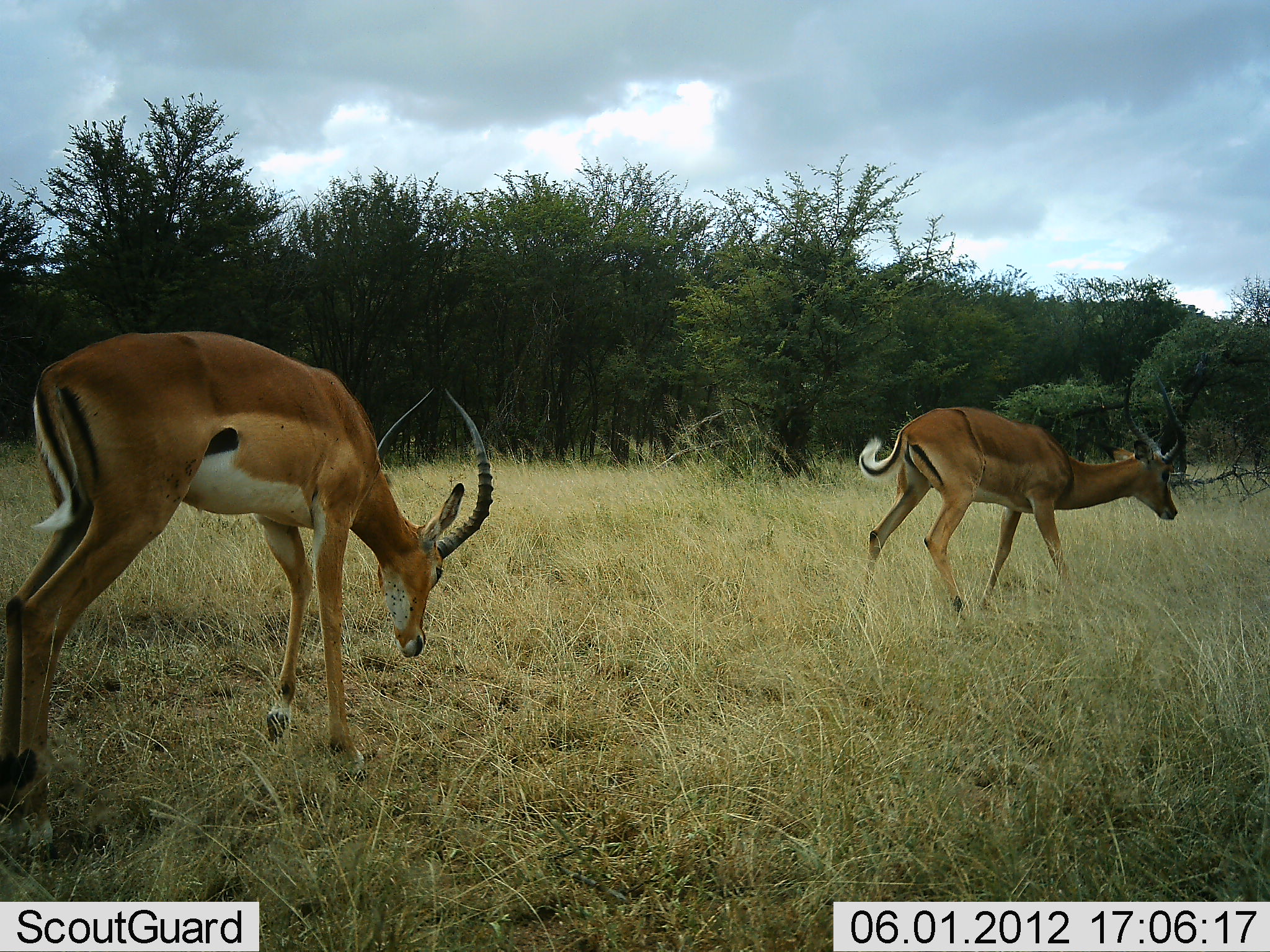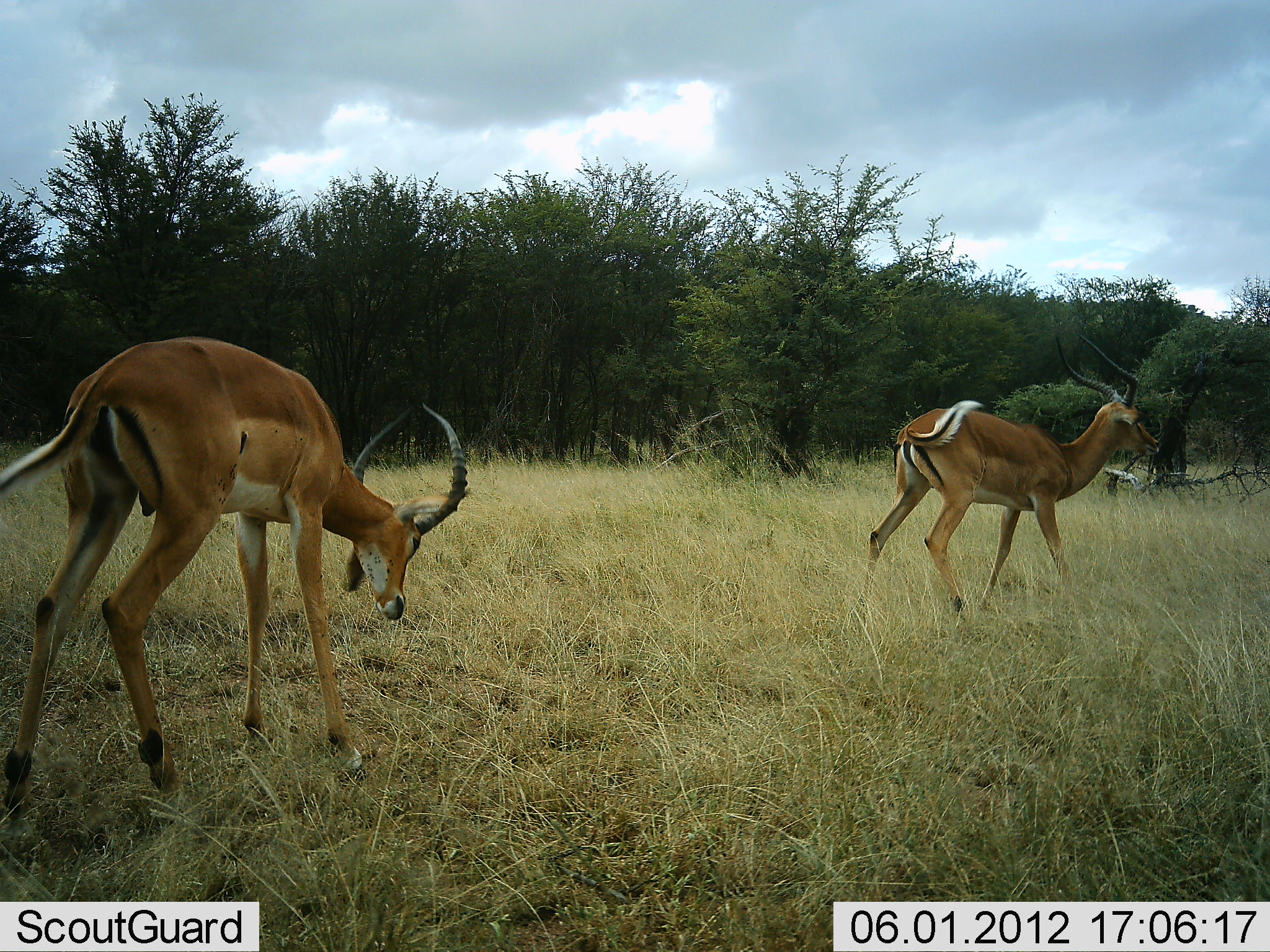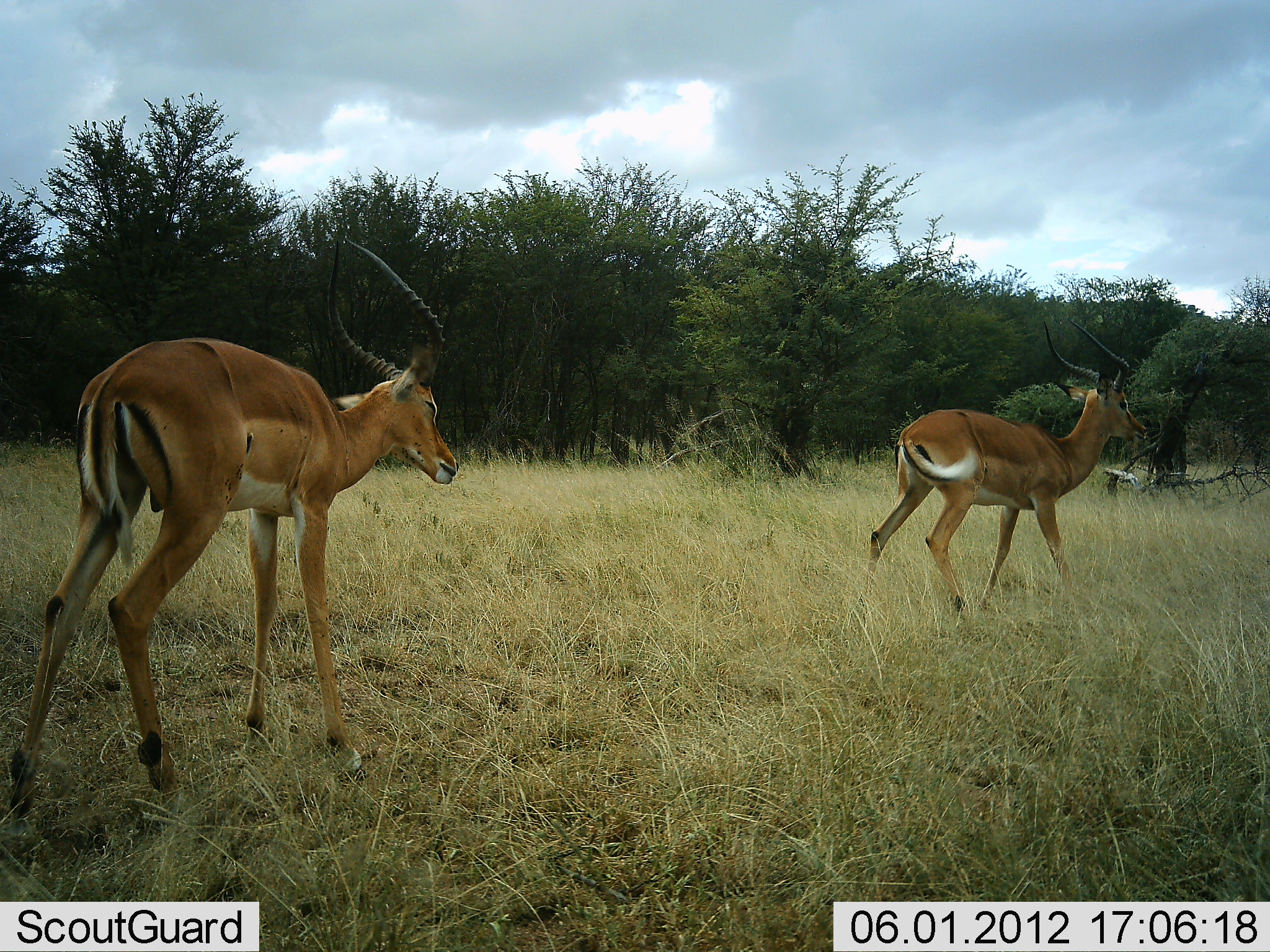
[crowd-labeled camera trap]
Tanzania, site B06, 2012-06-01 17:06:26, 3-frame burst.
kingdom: Animalia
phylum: Chordata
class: Mammalia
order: Artiodactyla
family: Bovidae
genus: Aepyceros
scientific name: Aepyceros melampus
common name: impala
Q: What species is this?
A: Impala (Aepyceros melampus).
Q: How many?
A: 2.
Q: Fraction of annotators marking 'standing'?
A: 40%.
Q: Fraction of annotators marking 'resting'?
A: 0%.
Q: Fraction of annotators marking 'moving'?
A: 30%.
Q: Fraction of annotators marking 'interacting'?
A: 10%.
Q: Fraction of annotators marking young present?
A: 0%.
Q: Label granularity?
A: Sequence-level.